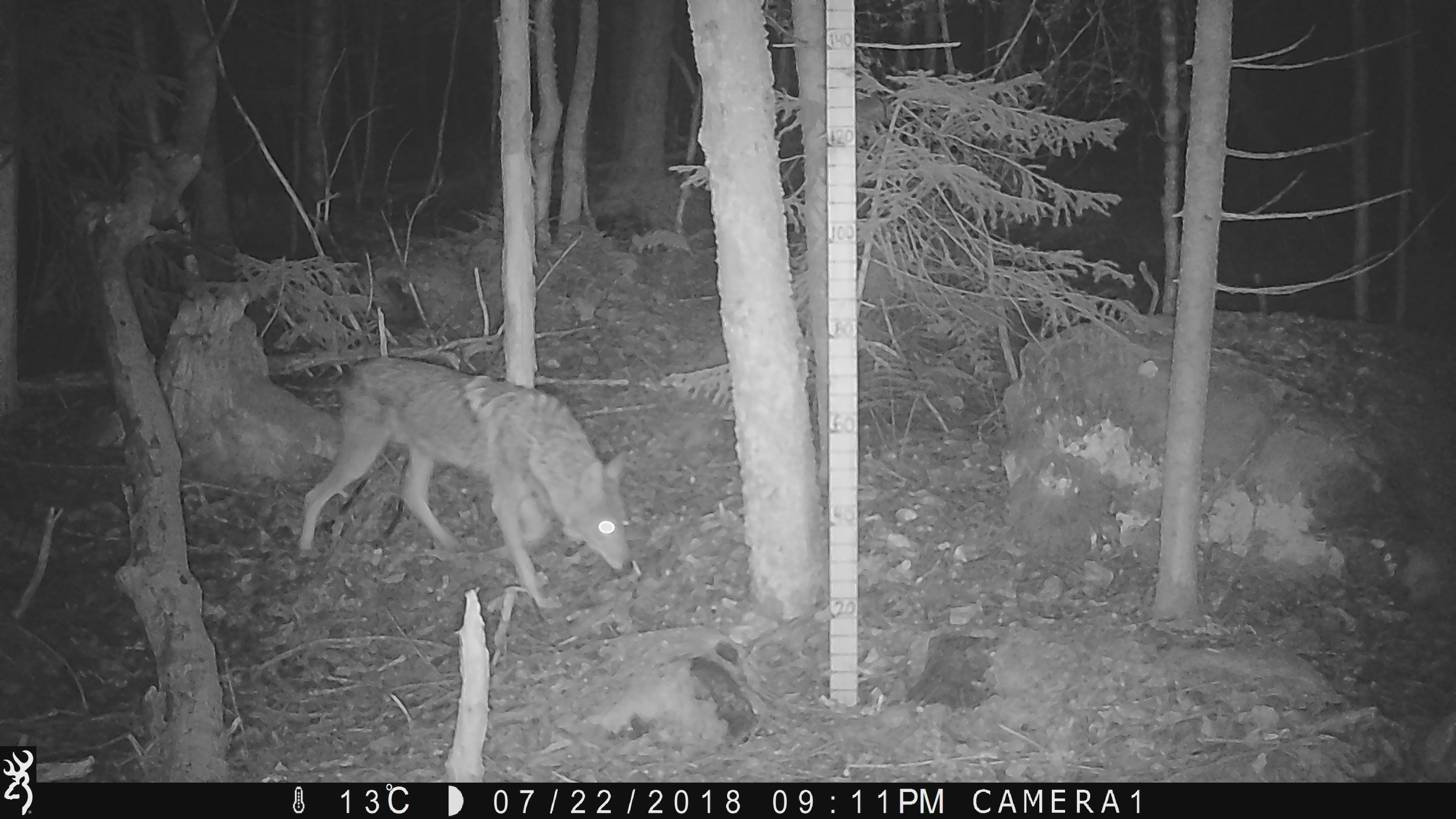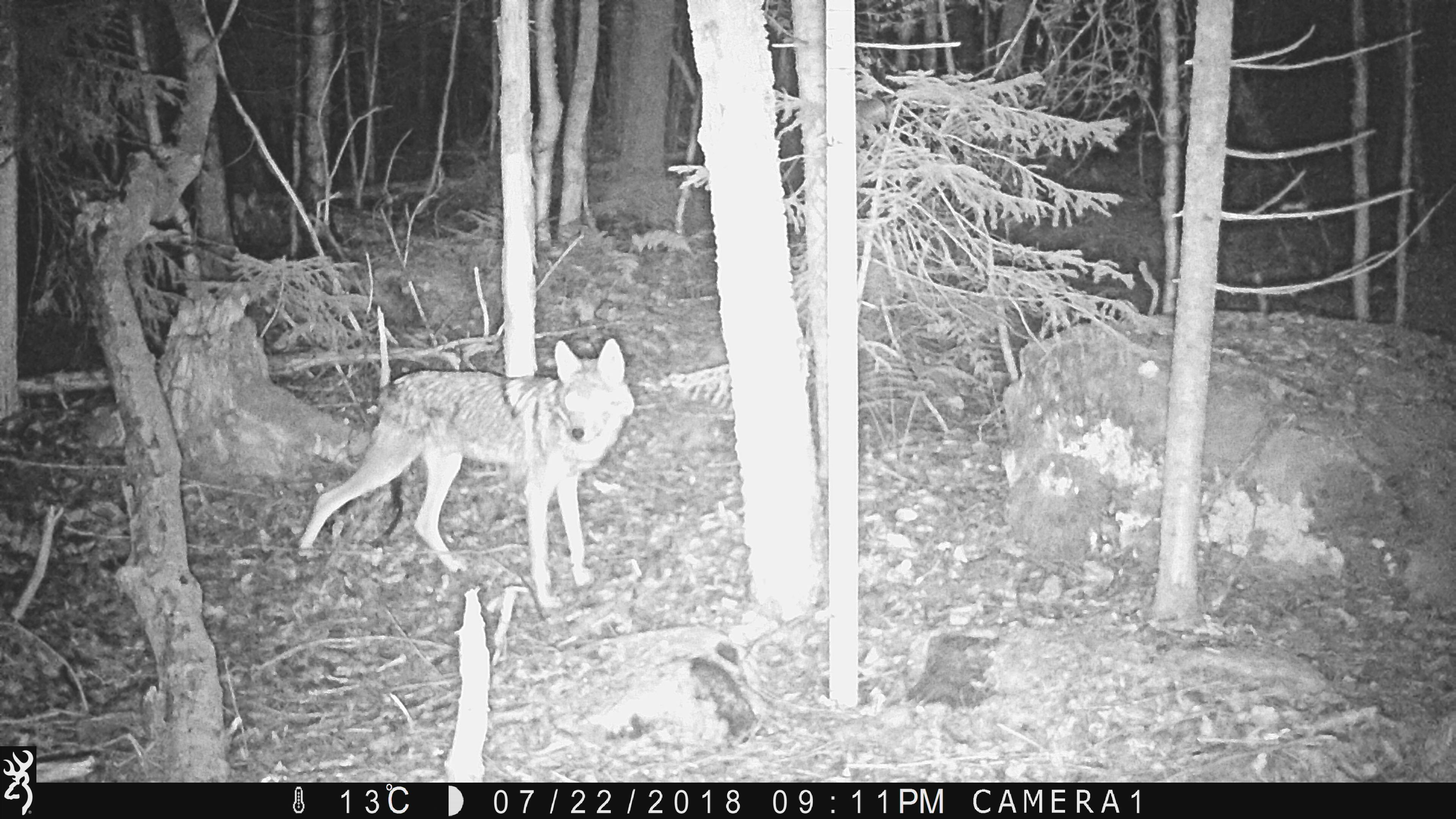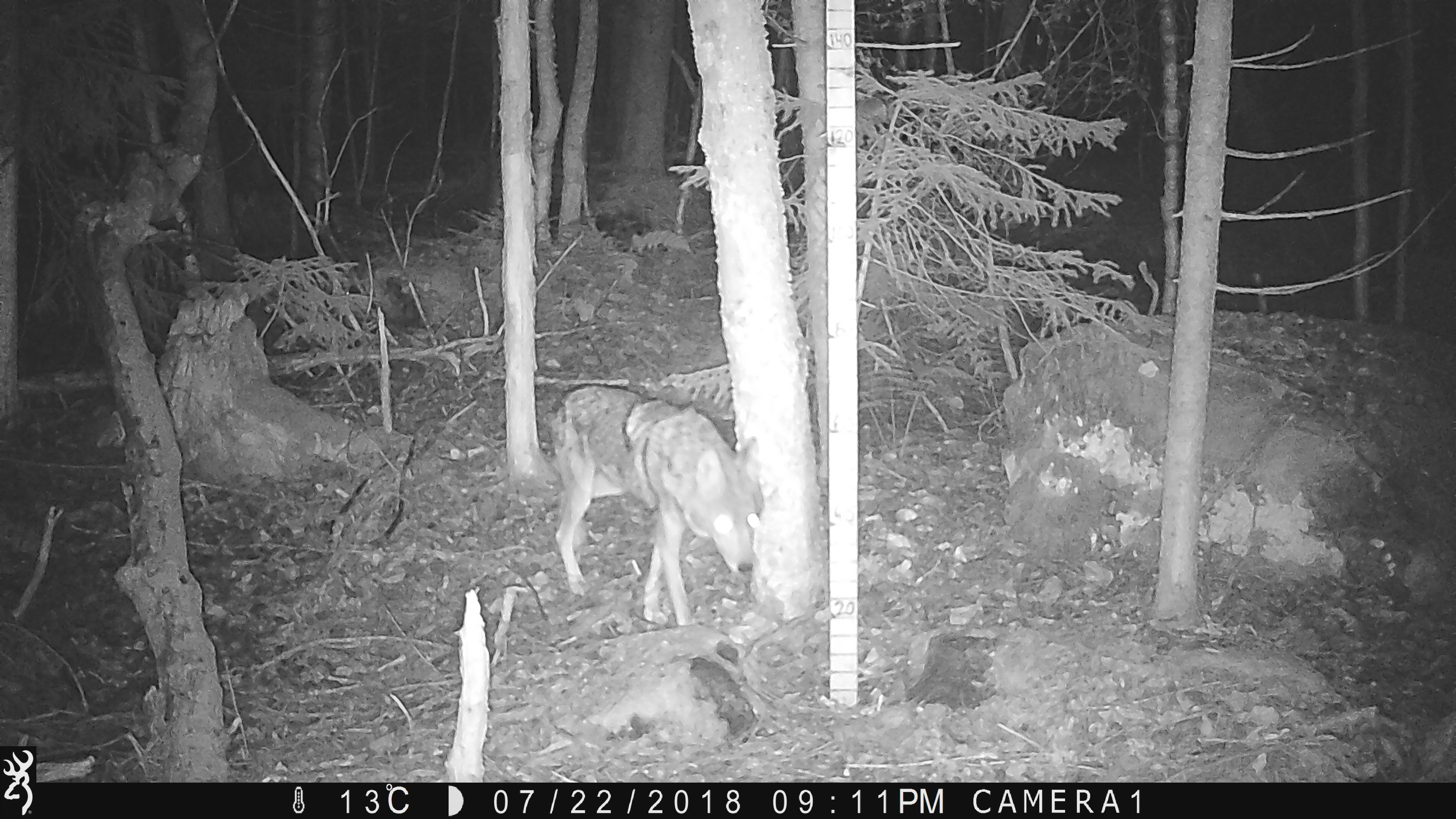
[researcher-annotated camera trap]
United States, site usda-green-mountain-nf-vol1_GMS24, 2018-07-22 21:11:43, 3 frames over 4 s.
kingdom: Animalia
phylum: Chordata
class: Mammalia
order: Carnivora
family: Canidae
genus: Canis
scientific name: Canis latrans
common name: coyote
Coyote (Canis latrans).